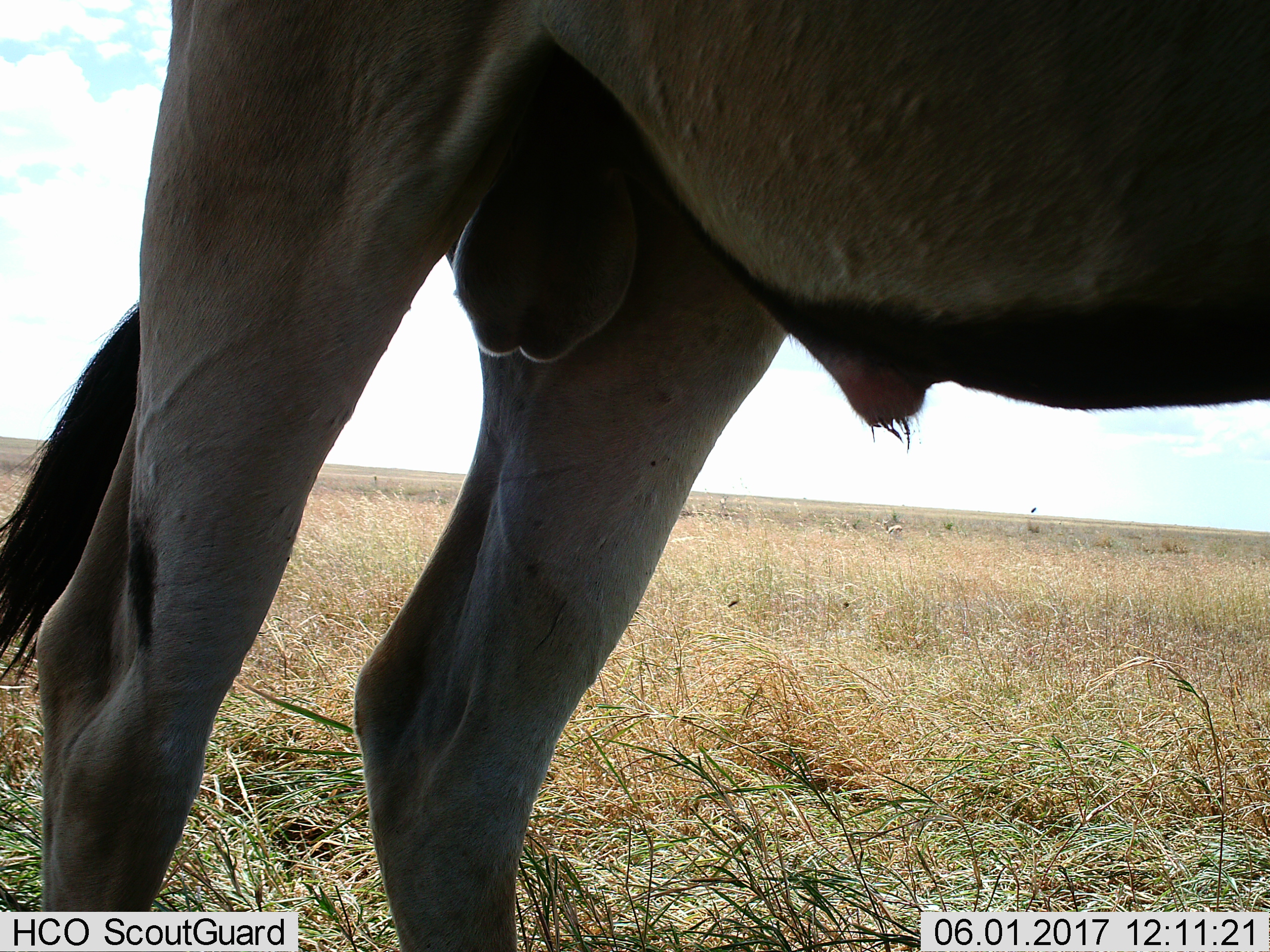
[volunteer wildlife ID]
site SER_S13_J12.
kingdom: Animalia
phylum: Chordata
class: Mammalia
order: Artiodactyla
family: Bovidae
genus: Connochaetes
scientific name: Connochaetes taurinus taurinus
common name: blue wildebeest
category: wildebeestblue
Wildebeestblue (blue wildebeest) (Connochaetes taurinus taurinus), count 1. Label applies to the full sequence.